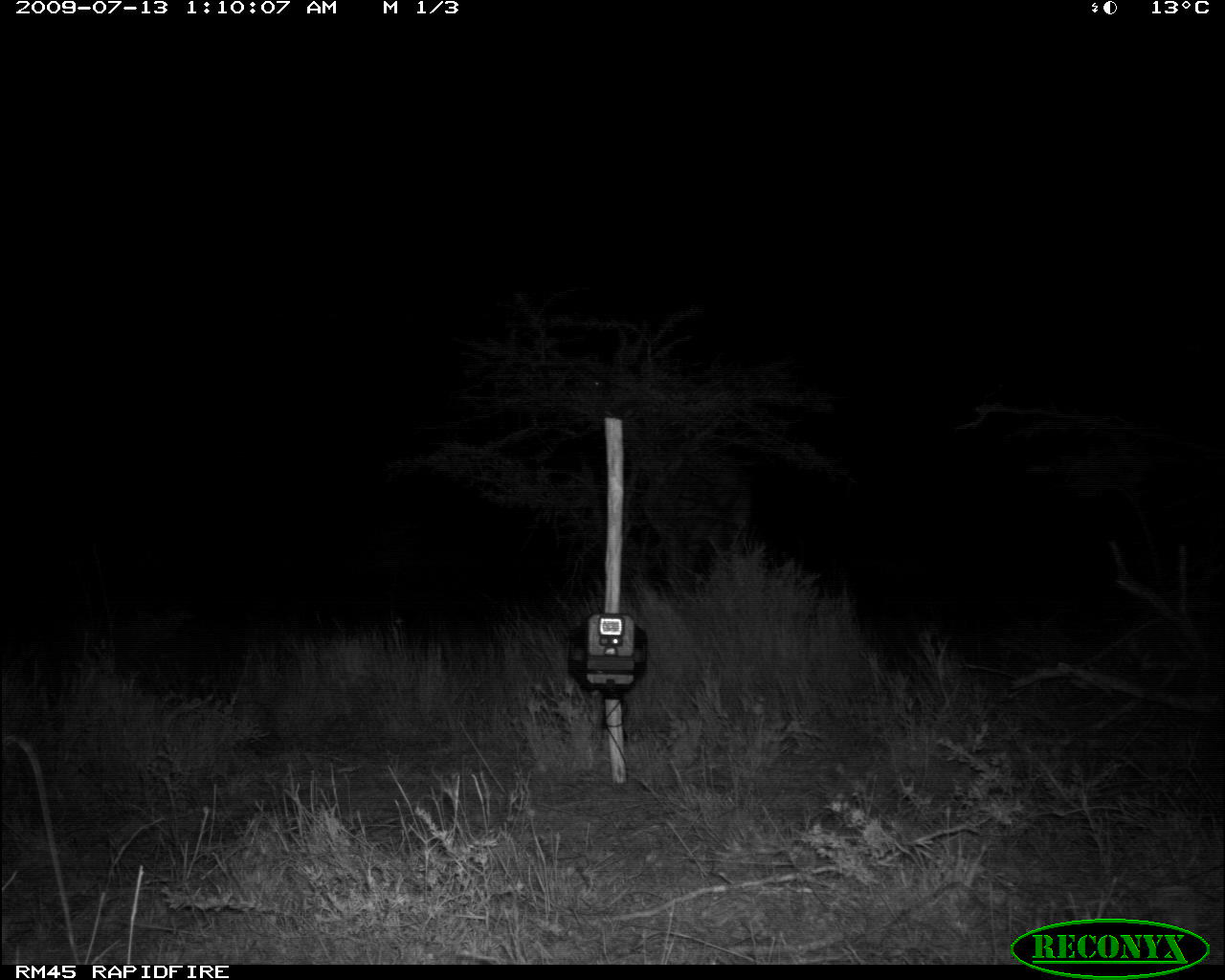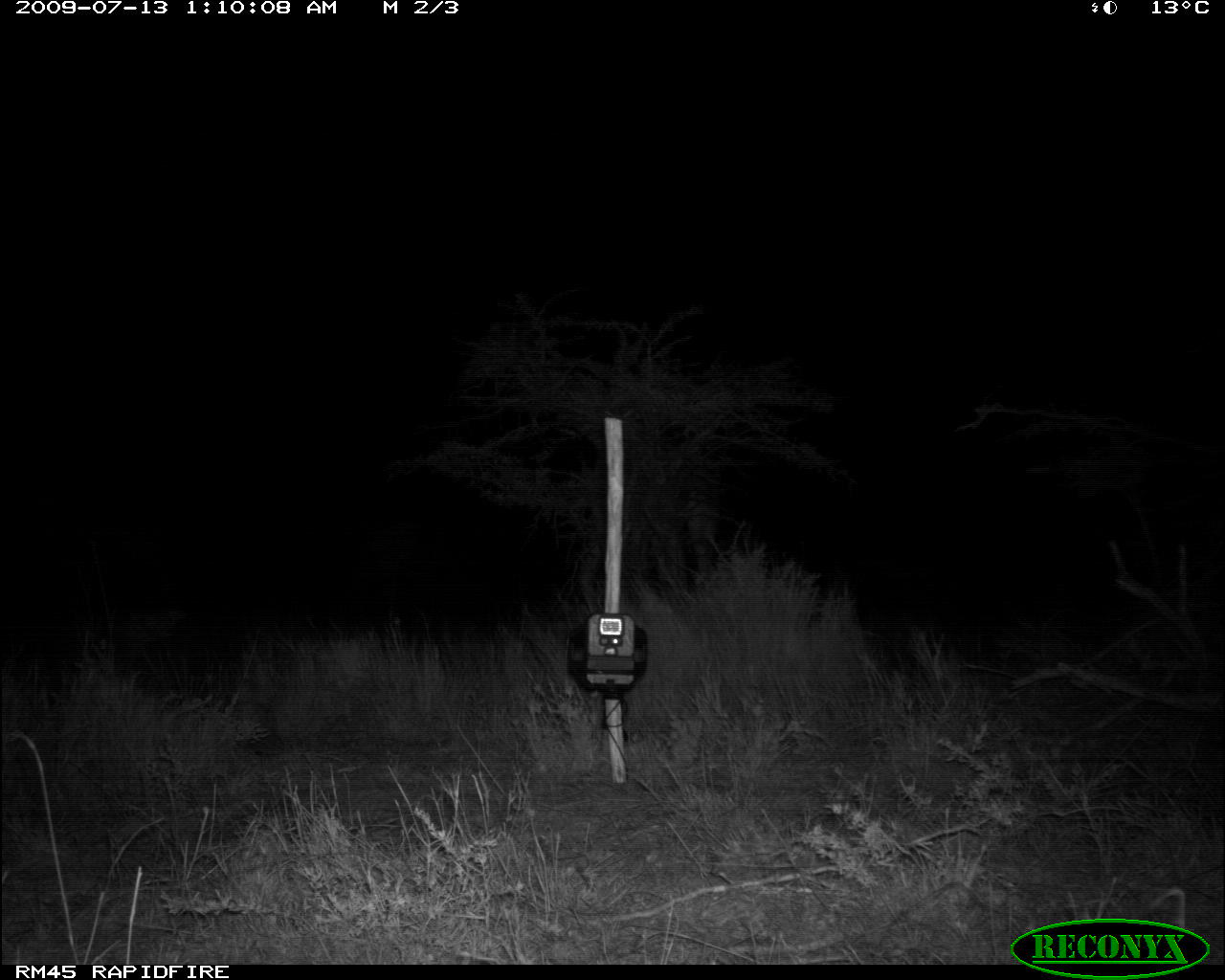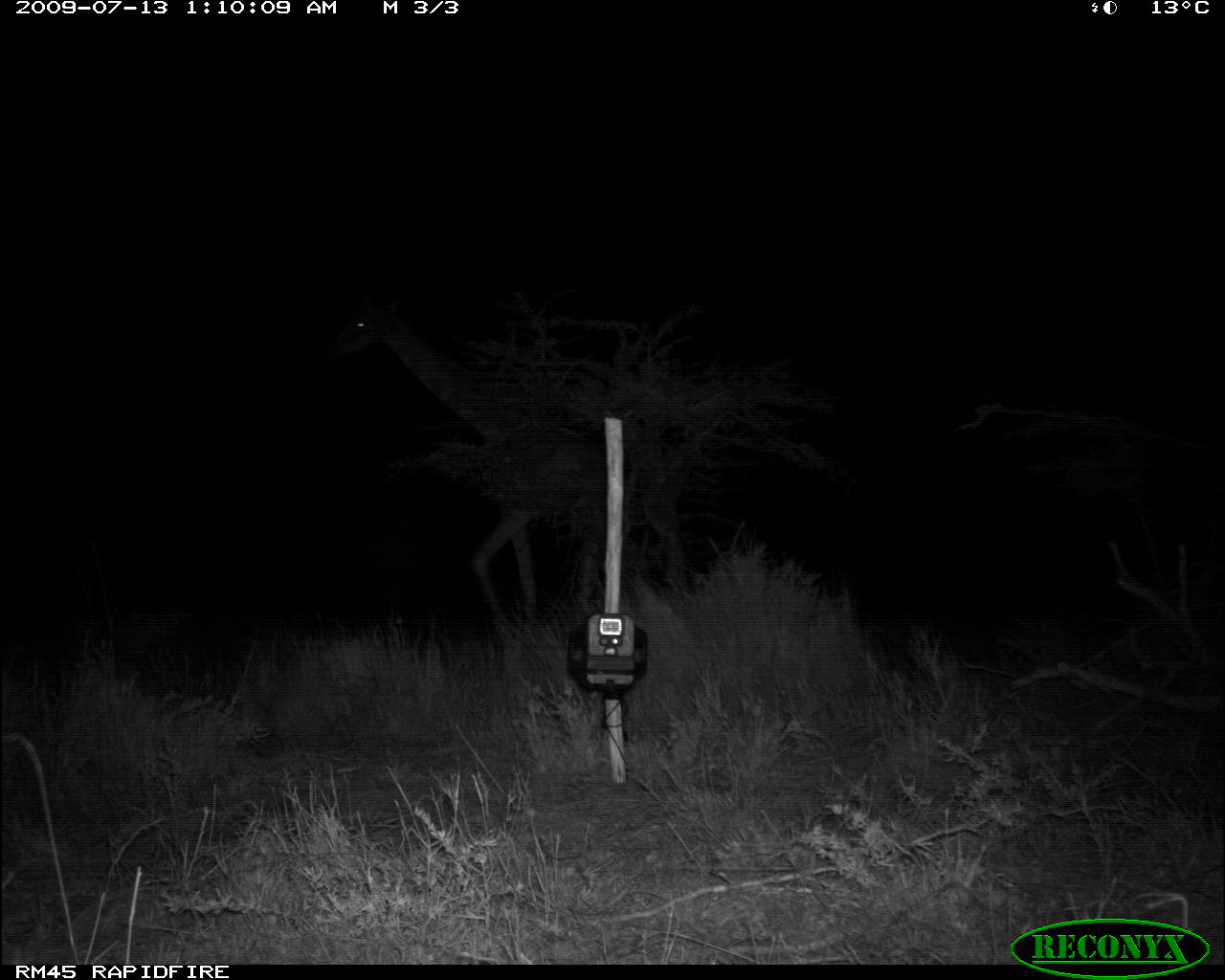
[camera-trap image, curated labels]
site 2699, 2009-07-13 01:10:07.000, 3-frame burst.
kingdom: Animalia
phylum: Chordata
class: Mammalia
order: Artiodactyla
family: Giraffidae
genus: Giraffa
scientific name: Giraffa camelopardalis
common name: giraffe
Giraffa camelopardalis (giraffe), count 1.